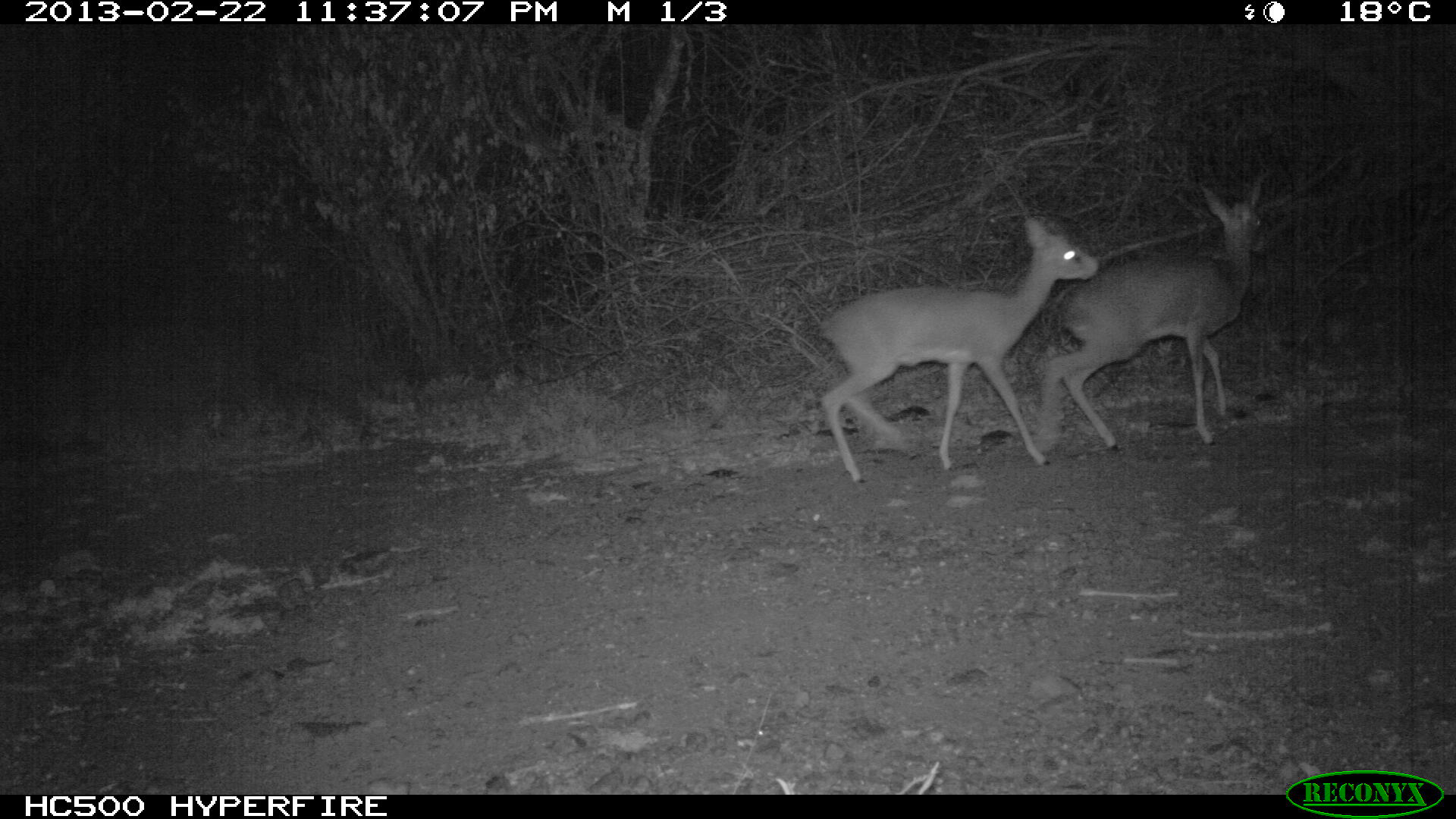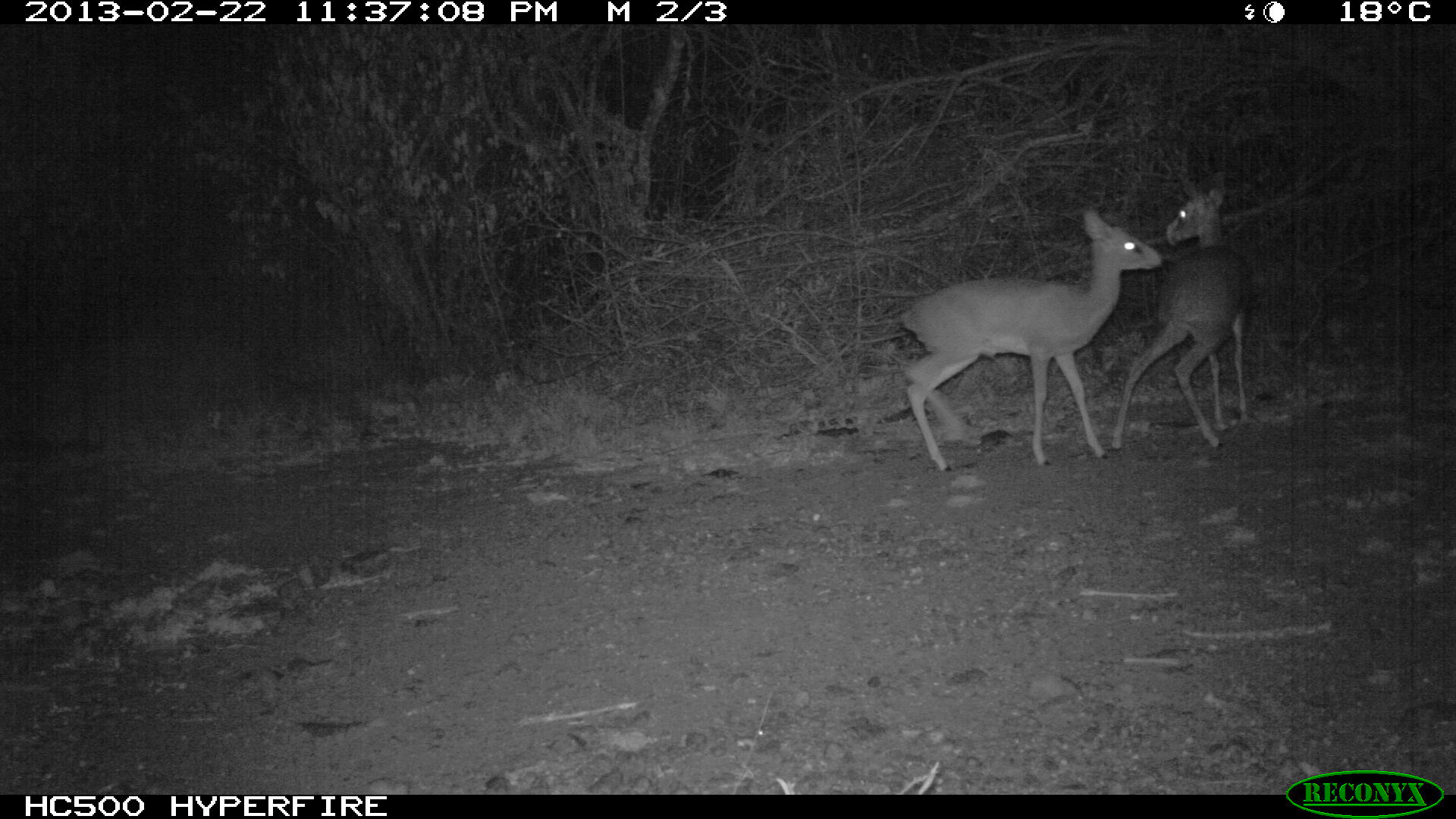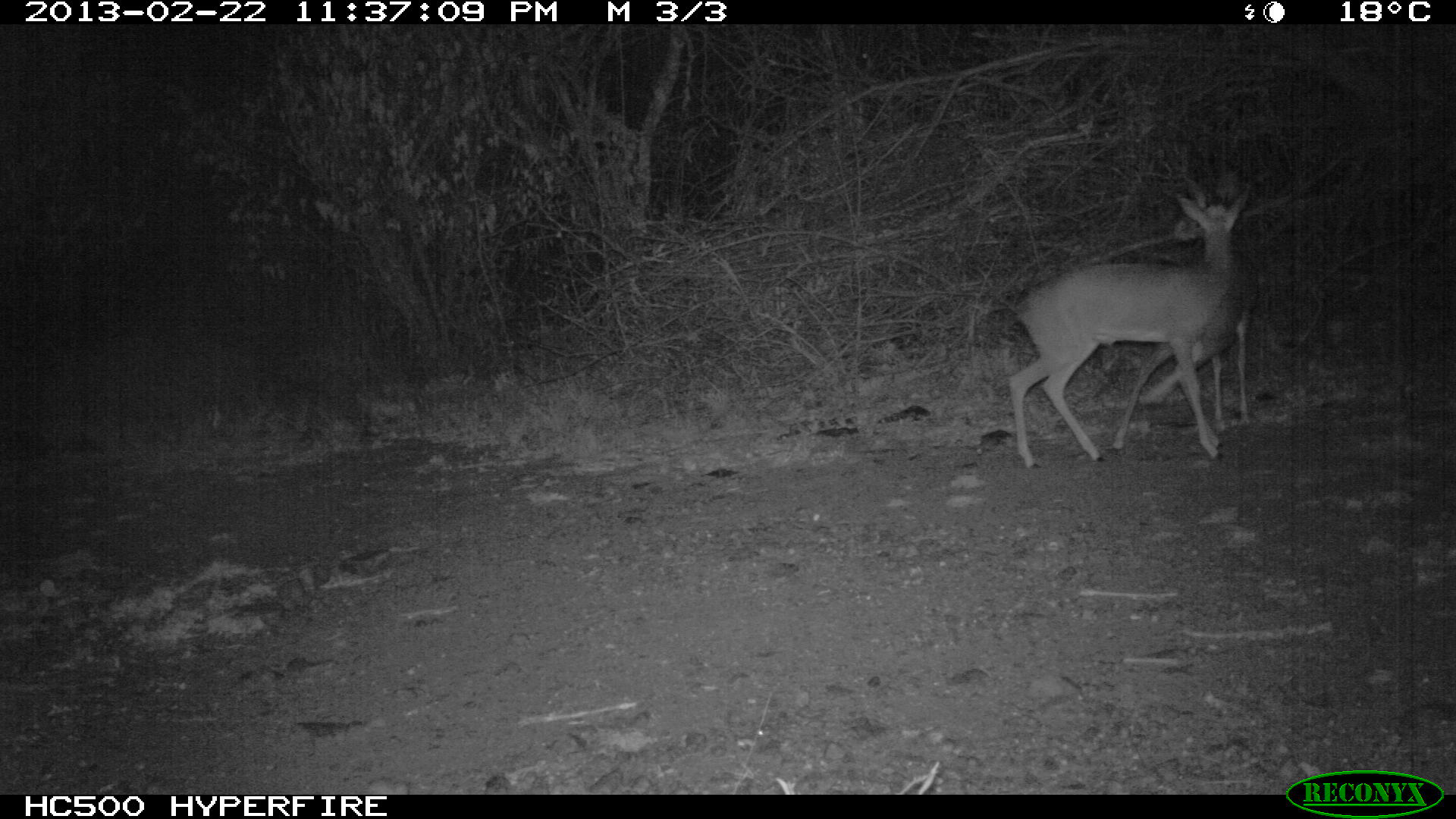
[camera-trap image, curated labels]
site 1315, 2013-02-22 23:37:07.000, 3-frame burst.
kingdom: Animalia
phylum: Chordata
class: Mammalia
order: Artiodactyla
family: Bovidae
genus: Madoqua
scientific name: Madoqua guentheri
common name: günther's dik-dik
Madoqua guentheri (günther's dik-dik), count 2.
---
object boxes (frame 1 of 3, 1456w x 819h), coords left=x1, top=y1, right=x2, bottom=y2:
madoqua guentheri: left=817, top=204, right=1099, bottom=480; left=1026, top=178, right=1270, bottom=451